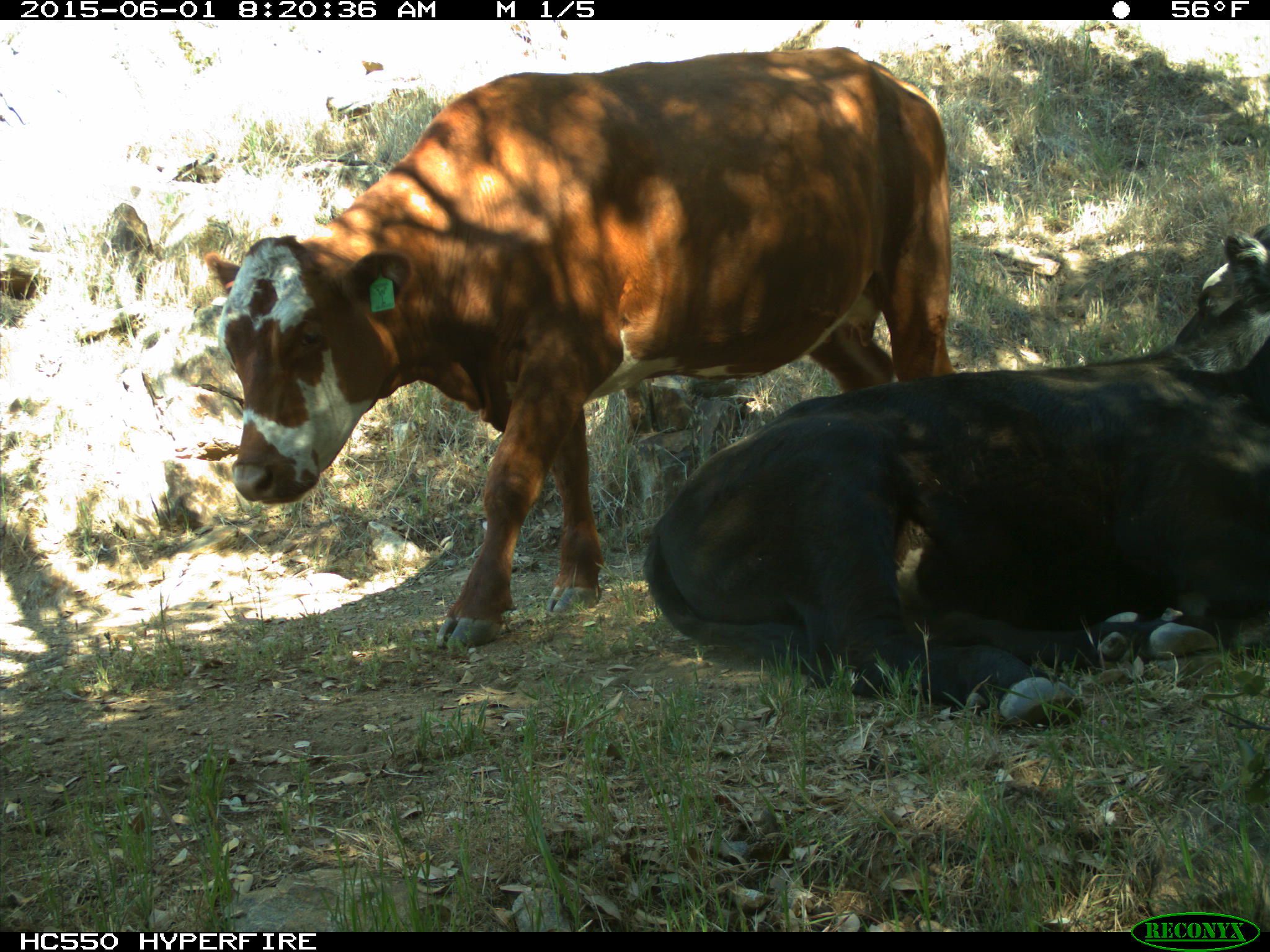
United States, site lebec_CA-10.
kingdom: Animalia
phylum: Chordata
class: Mammalia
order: Artiodactyla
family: Bovidae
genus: Bos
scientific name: Bos taurus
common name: domestic cow